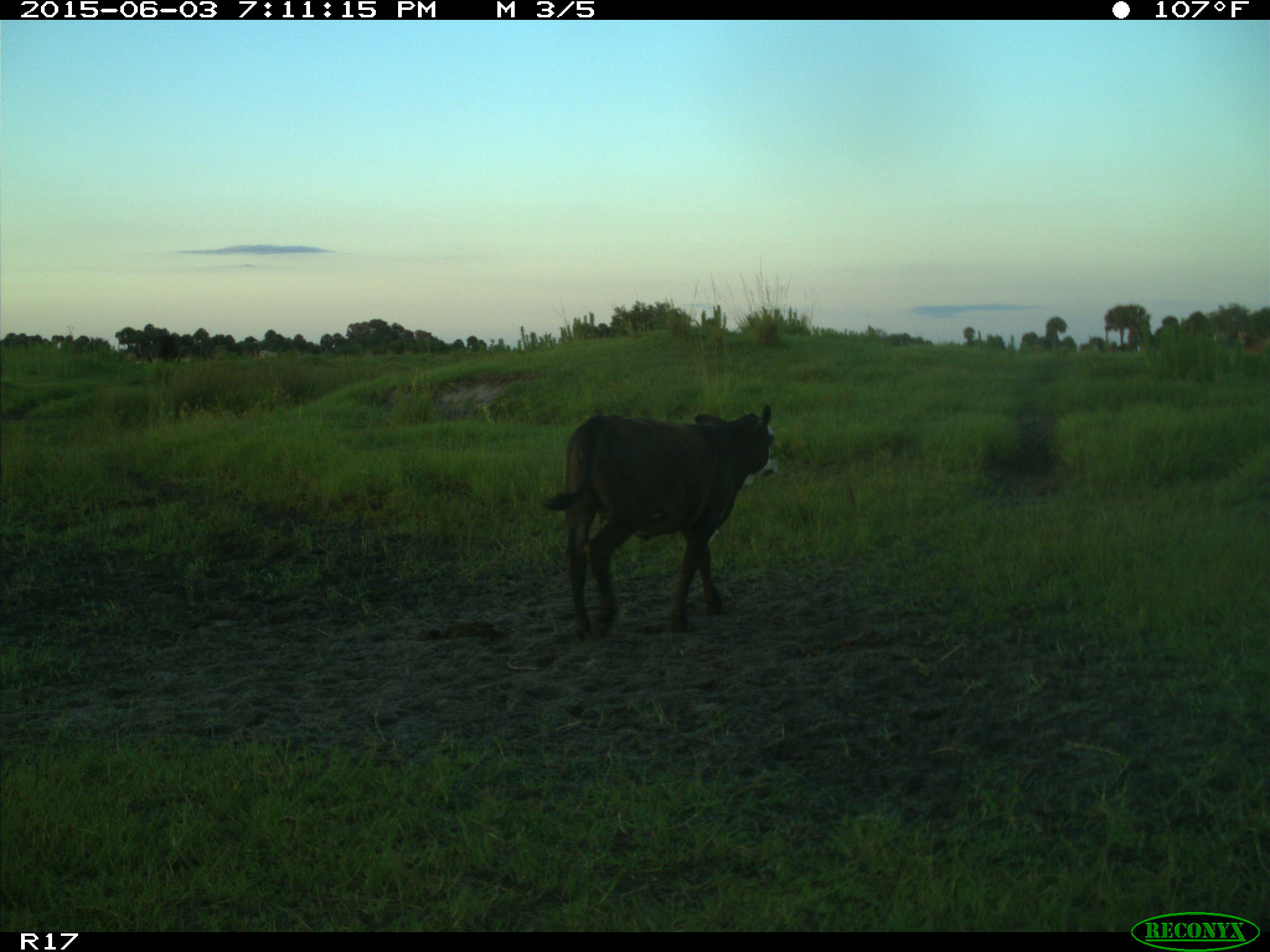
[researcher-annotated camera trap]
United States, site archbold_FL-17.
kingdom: Animalia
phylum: Chordata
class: Mammalia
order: Artiodactyla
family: Bovidae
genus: Bos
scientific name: Bos taurus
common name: domestic cow